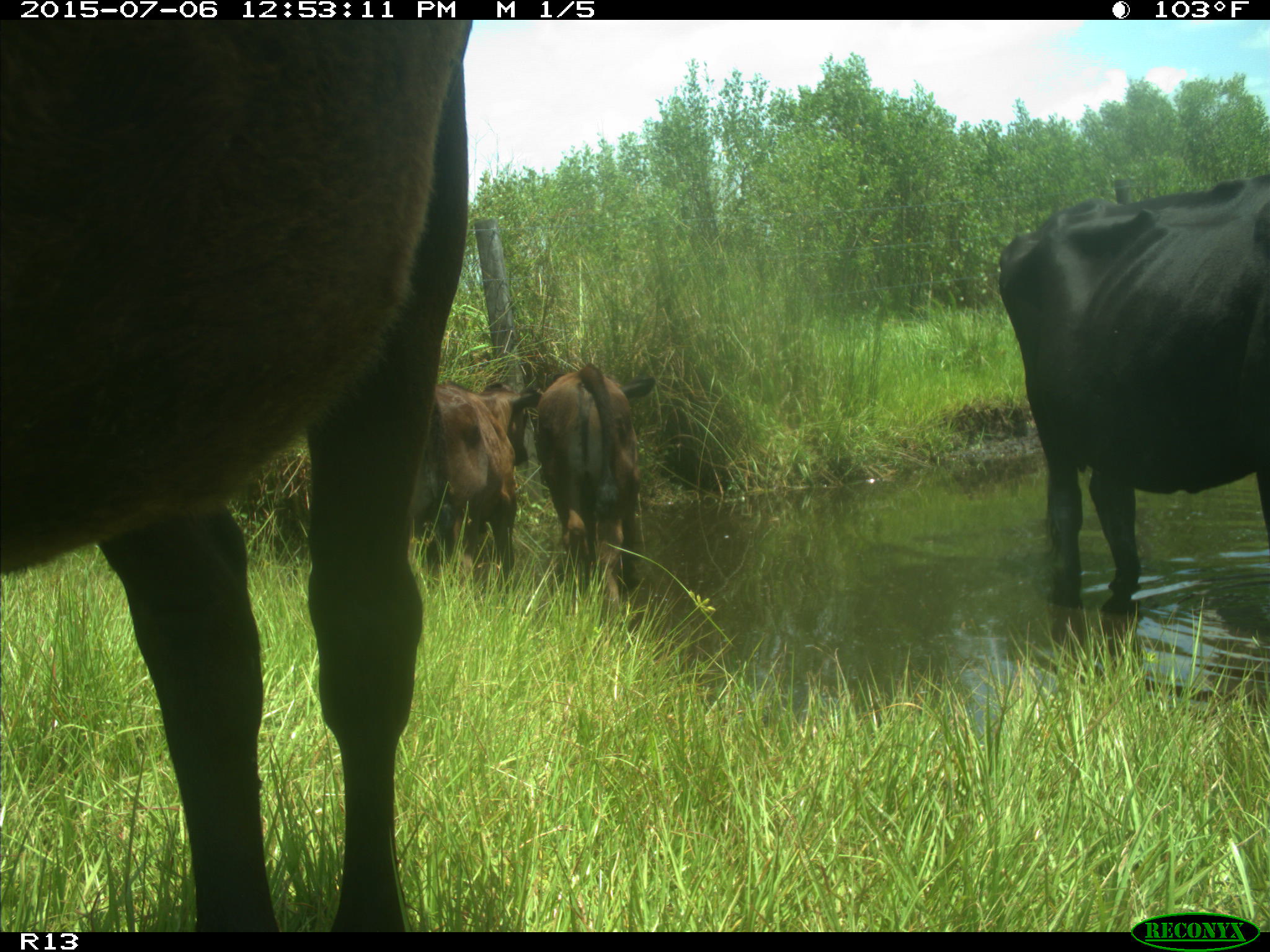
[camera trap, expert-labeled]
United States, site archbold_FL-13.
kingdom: Animalia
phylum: Chordata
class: Mammalia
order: Artiodactyla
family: Bovidae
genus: Bos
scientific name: Bos taurus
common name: domestic cow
Bos taurus (domestic cow).